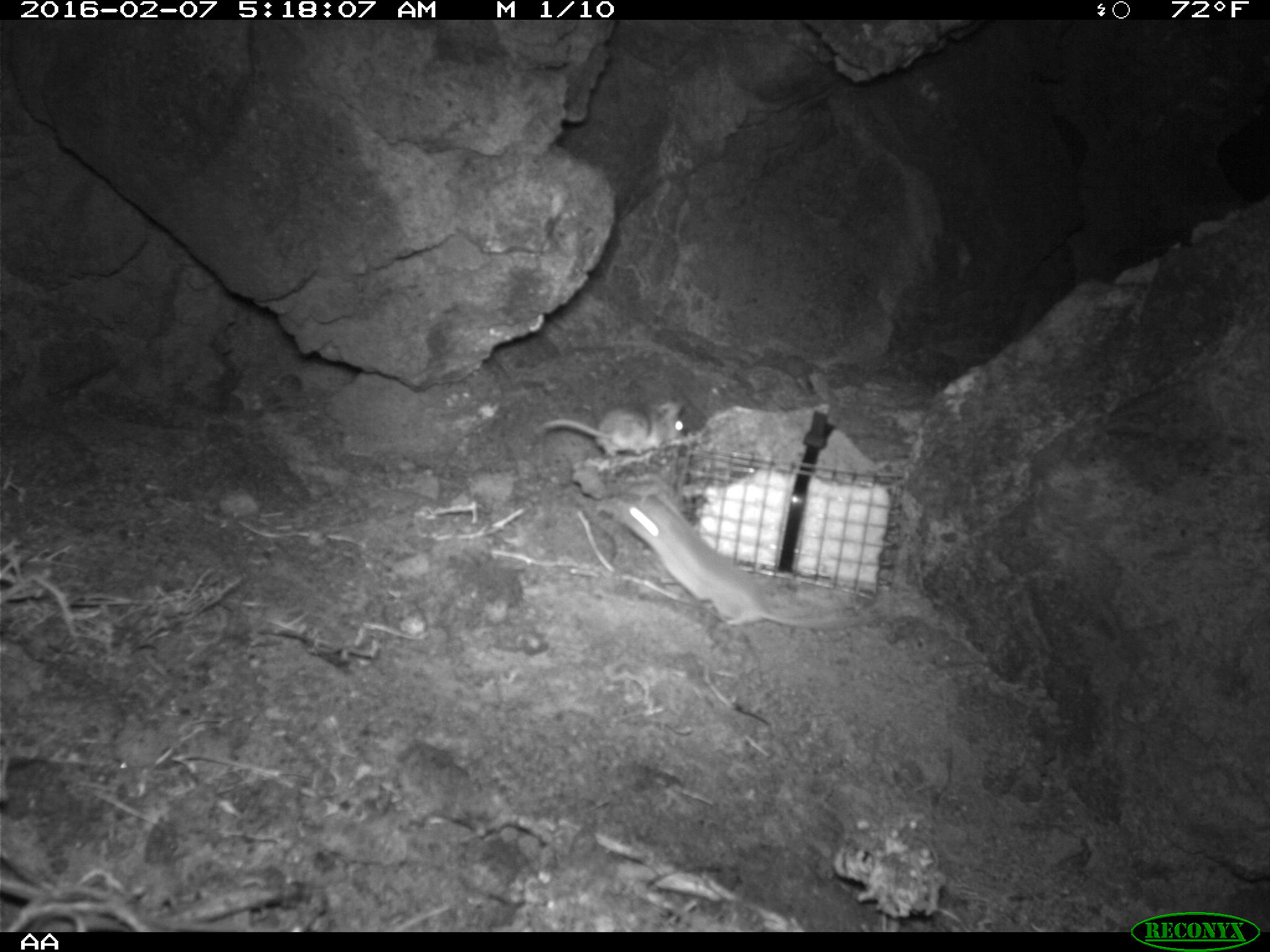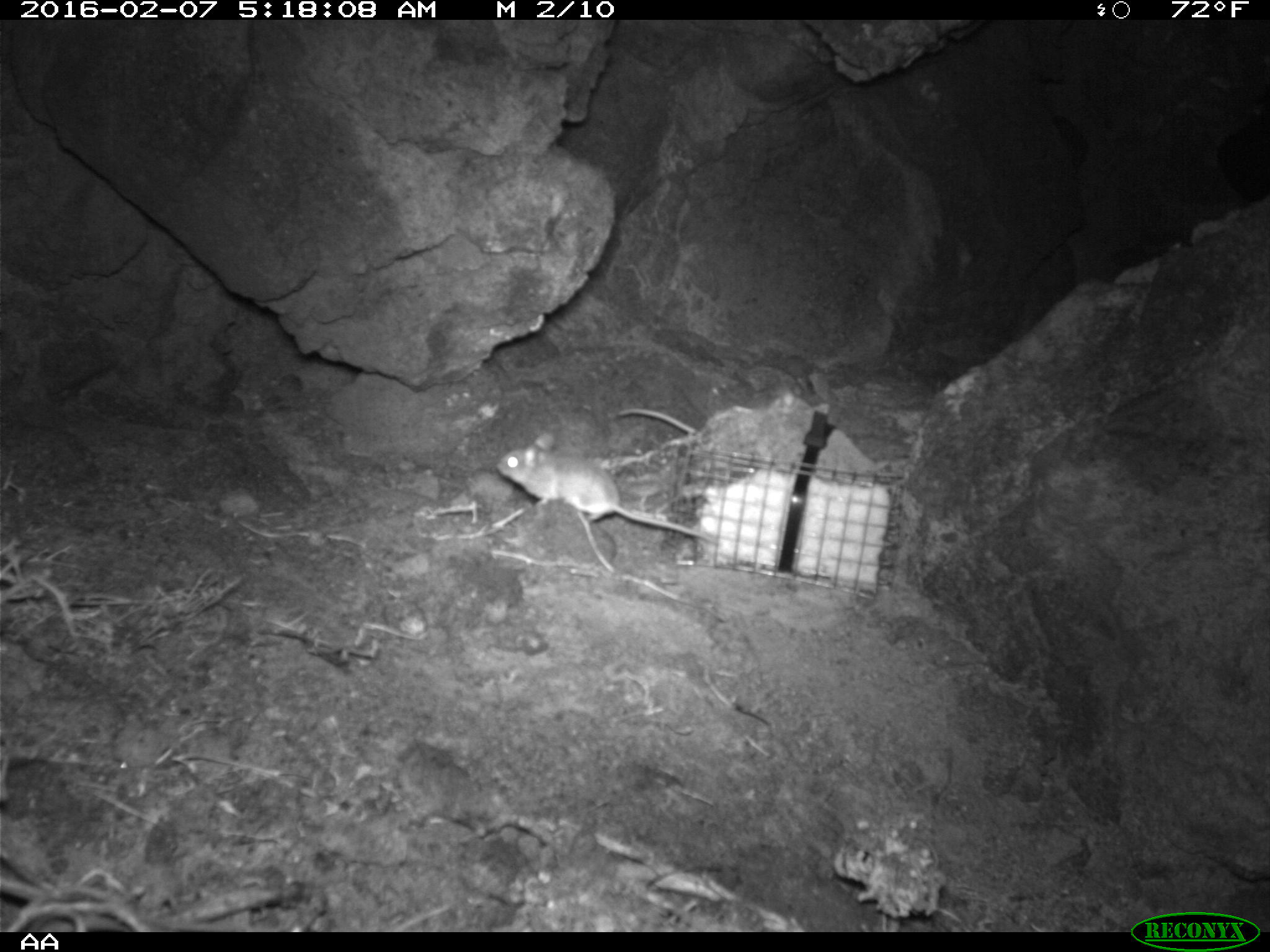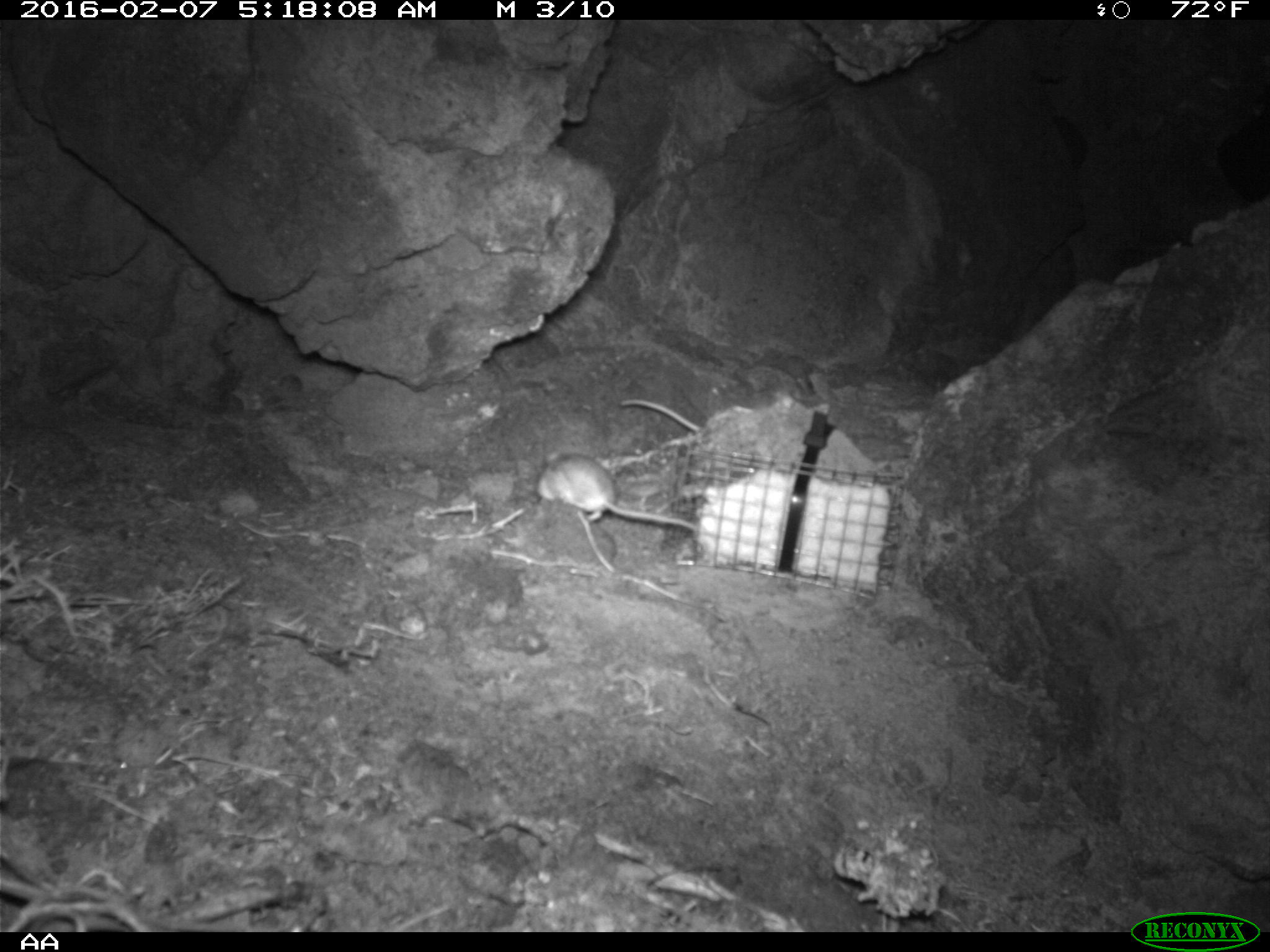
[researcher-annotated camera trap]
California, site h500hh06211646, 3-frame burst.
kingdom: Animalia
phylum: Chordata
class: Mammalia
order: Rodentia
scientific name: Rodentia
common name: rodent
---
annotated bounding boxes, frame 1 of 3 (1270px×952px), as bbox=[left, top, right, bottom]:
rodent: bbox=[613, 493, 857, 629]; bbox=[541, 402, 687, 457]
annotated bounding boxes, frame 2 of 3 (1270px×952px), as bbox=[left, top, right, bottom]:
rodent: bbox=[497, 432, 719, 545]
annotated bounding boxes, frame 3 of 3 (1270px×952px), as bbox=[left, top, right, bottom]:
rodent: bbox=[538, 451, 697, 532]; bbox=[619, 397, 700, 432]